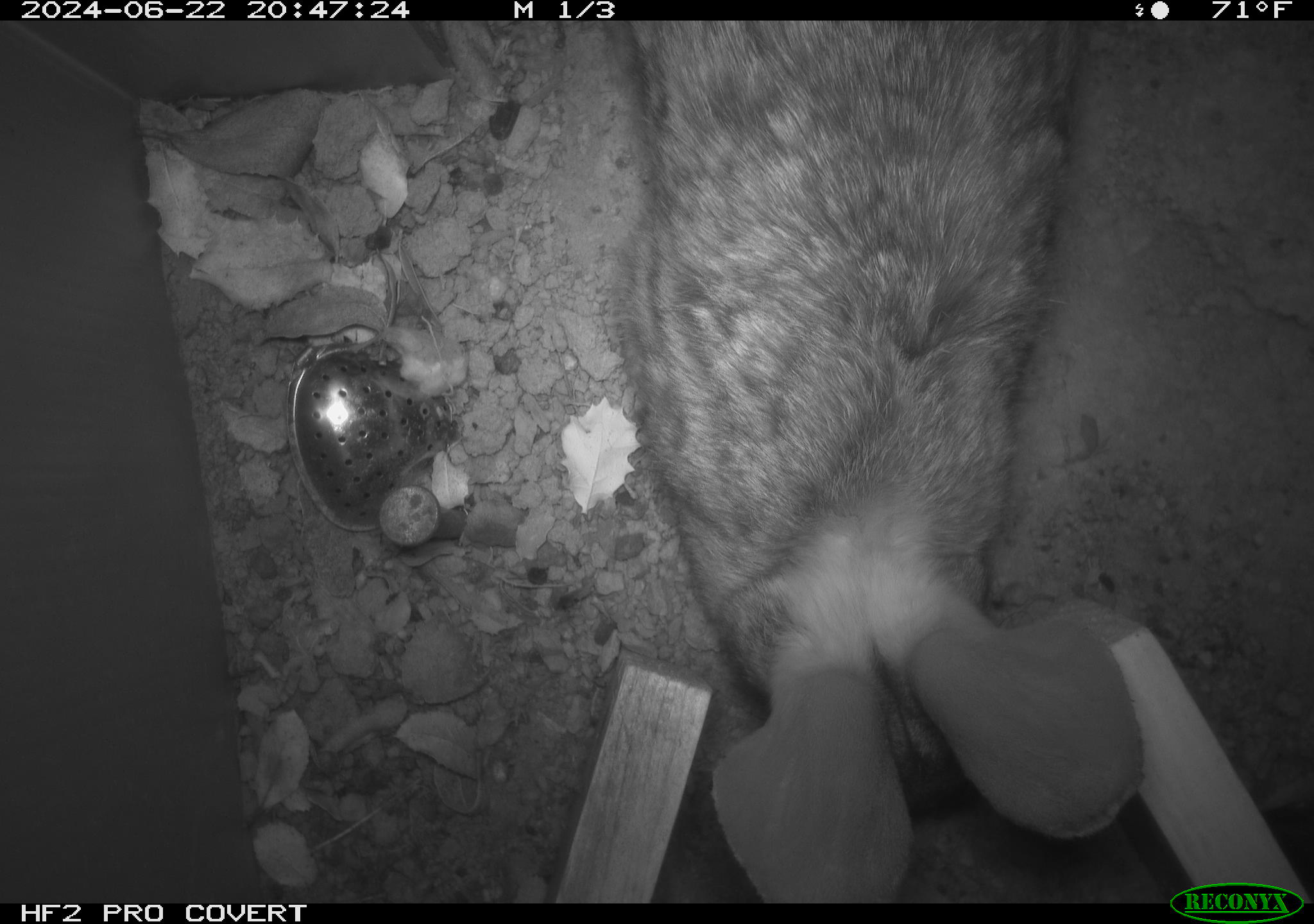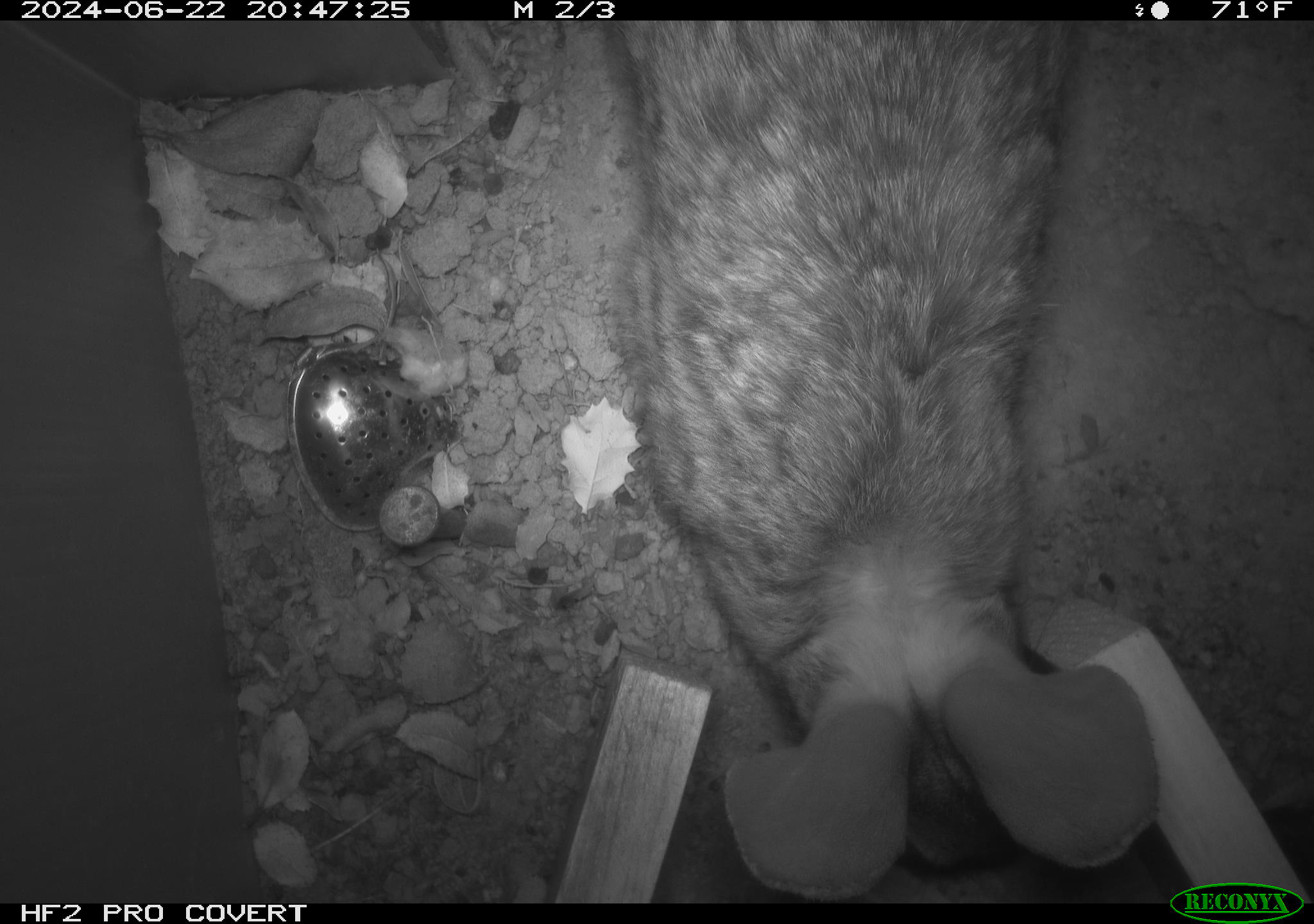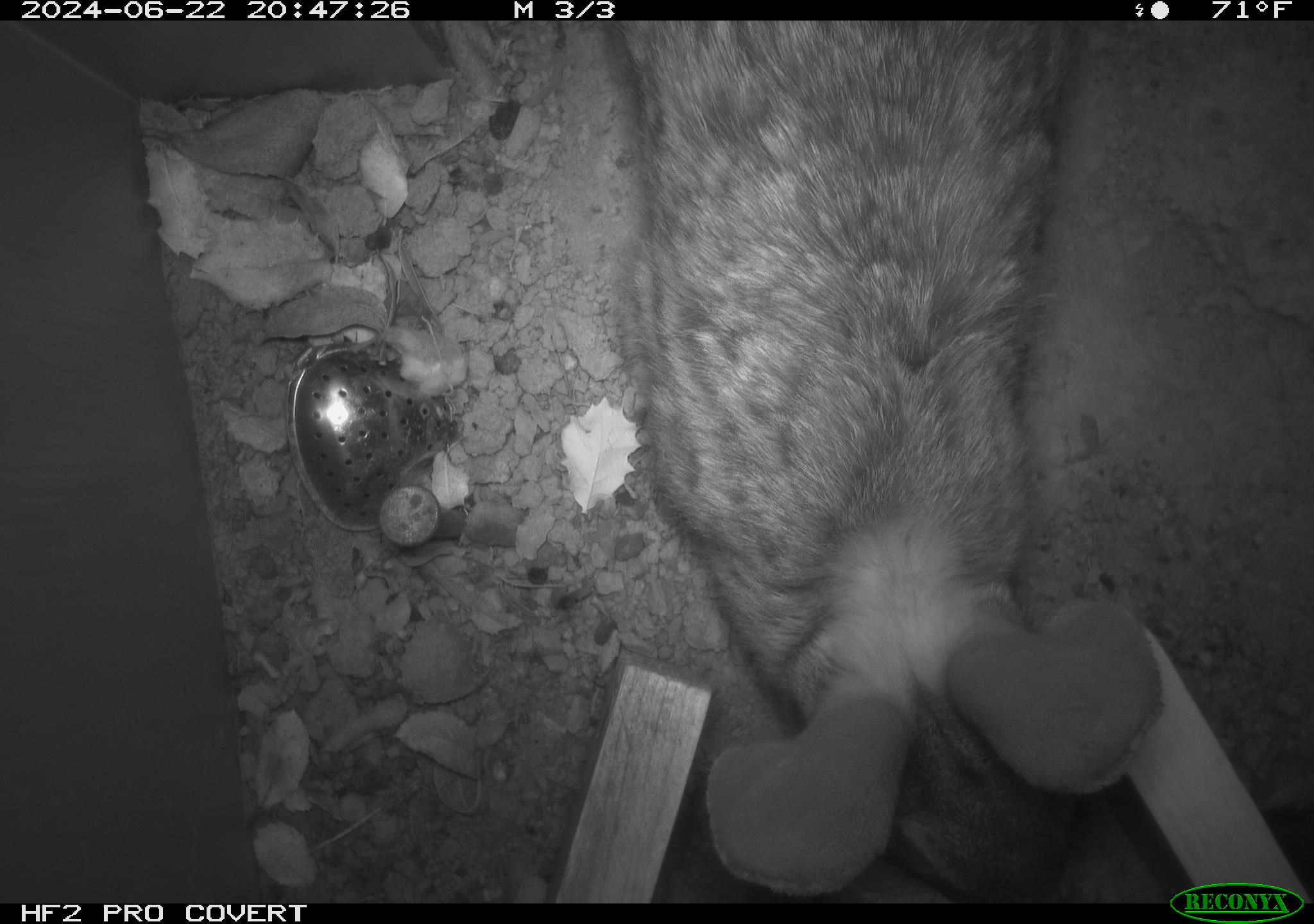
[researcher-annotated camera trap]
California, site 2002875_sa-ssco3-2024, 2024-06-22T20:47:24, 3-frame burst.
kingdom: Animalia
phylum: Chordata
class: Mammalia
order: Lagomorpha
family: Leporidae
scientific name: Leporidae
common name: rabbit or hare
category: rabbit and hare family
Rabbit and hare family (rabbit or hare) (Leporidae).